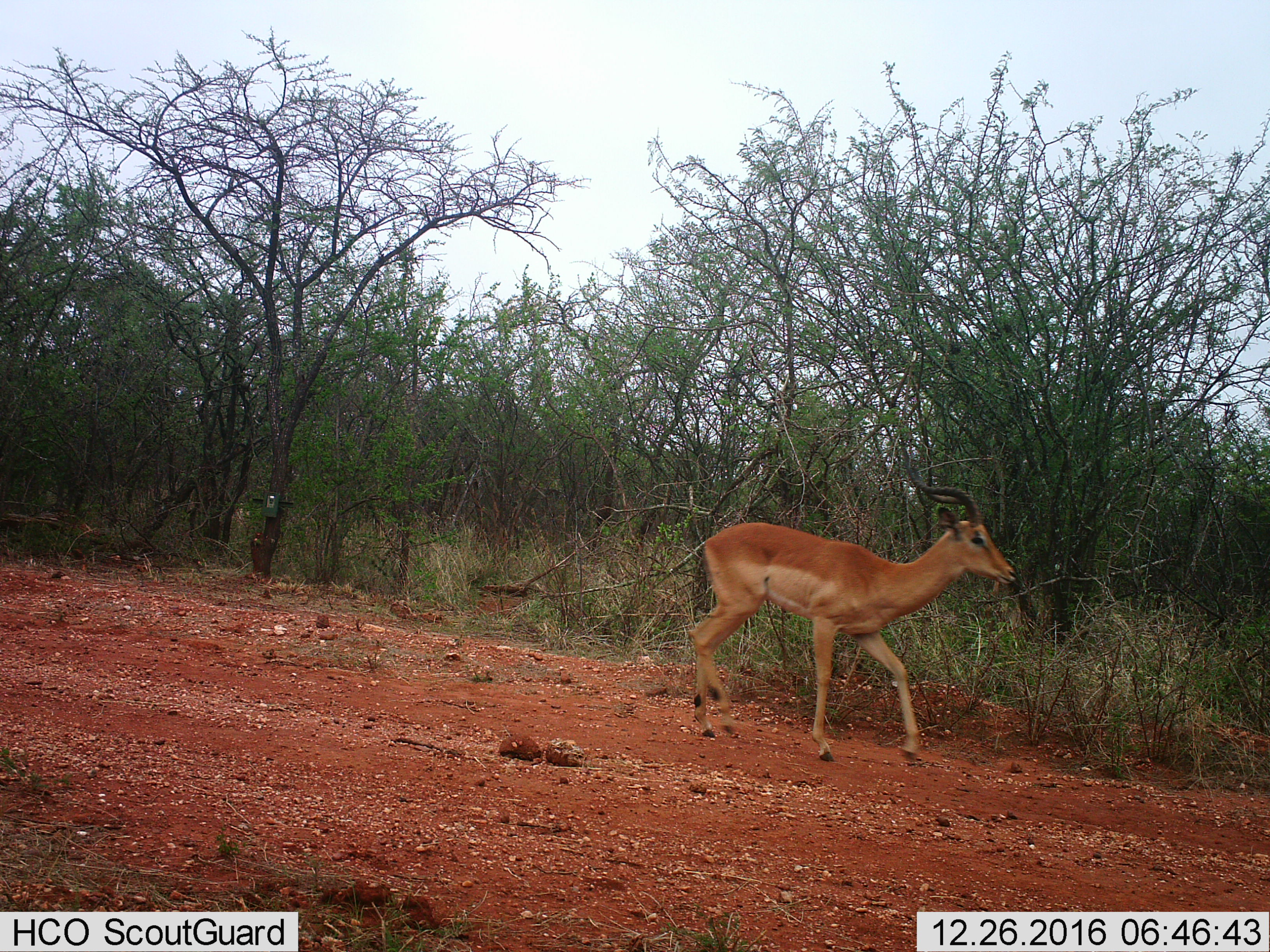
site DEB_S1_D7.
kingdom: Animalia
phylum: Chordata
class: Mammalia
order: Artiodactyla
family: Bovidae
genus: Aepyceros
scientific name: Aepyceros melampus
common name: impala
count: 1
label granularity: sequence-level